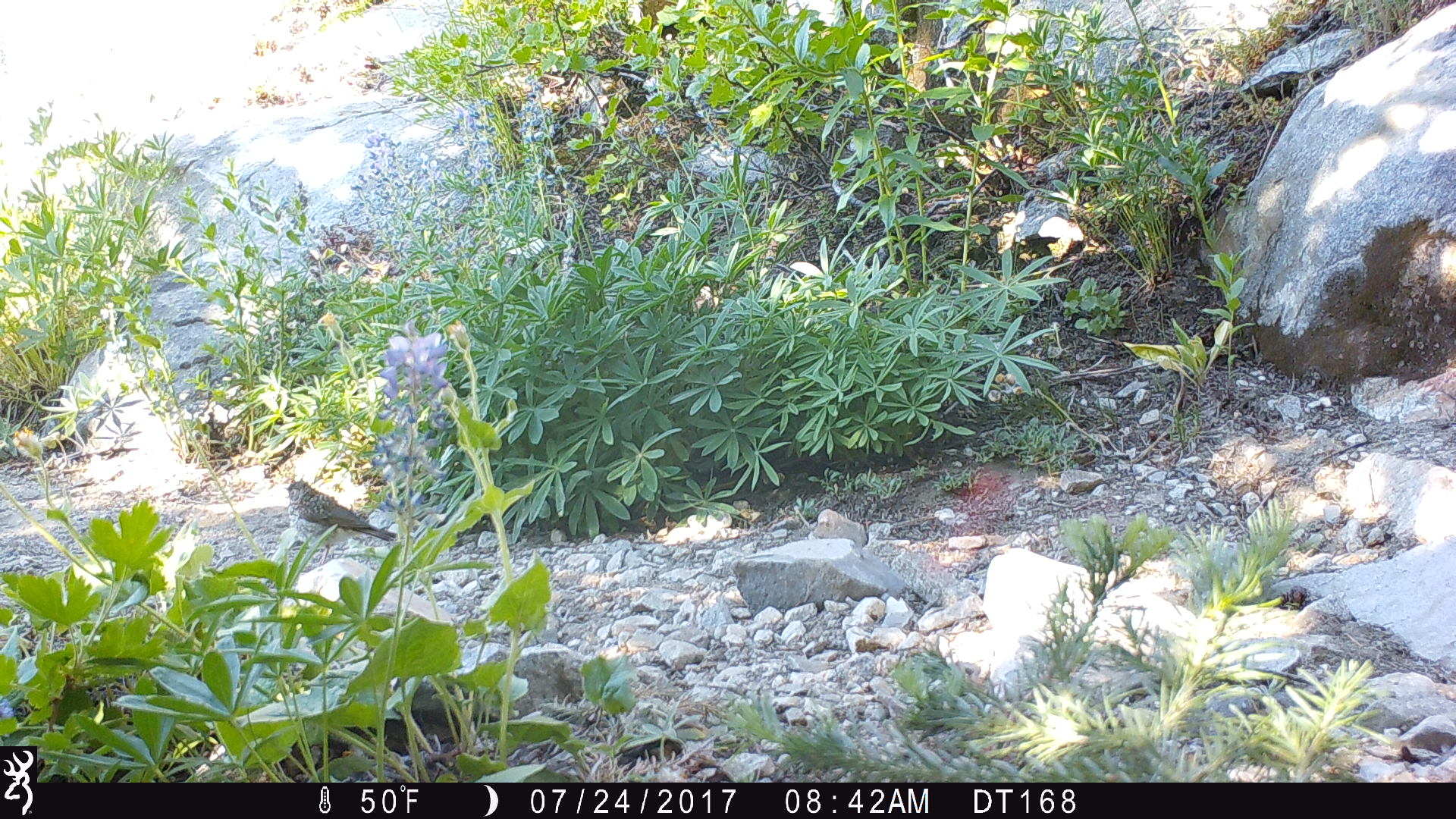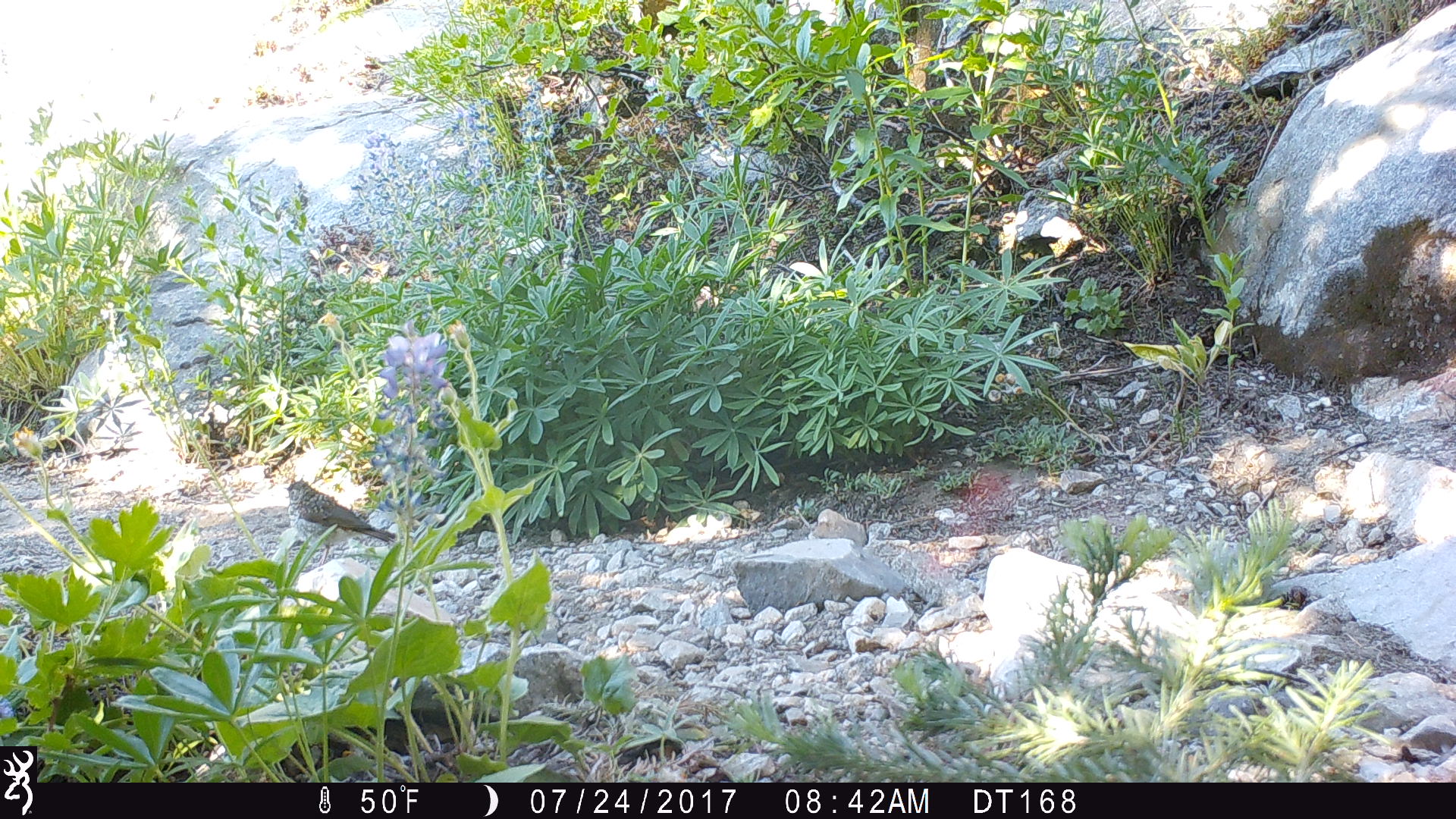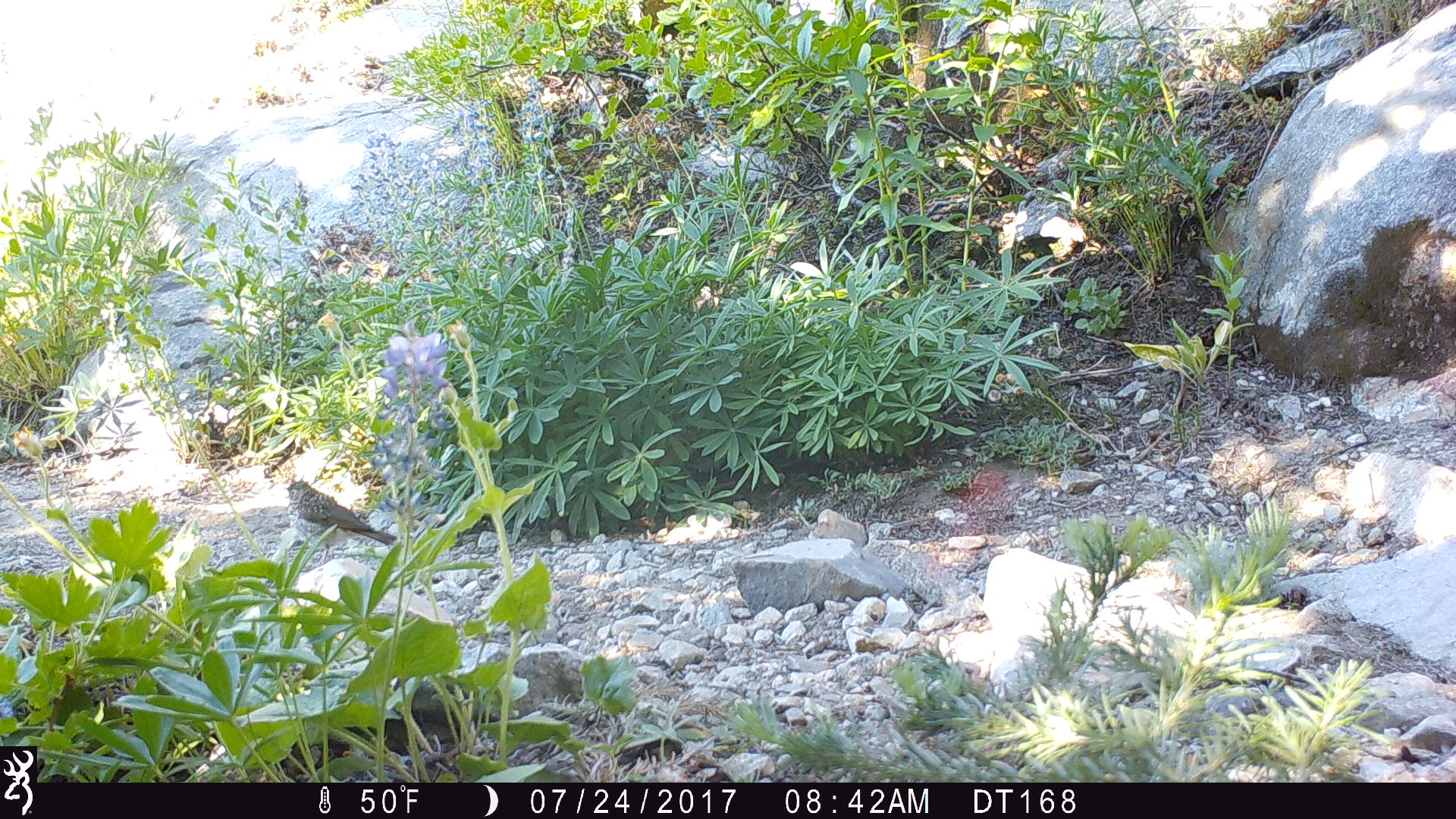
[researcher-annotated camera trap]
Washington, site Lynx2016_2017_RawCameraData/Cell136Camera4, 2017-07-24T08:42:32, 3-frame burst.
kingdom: Animalia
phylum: Chordata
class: Aves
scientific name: Aves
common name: birds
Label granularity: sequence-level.